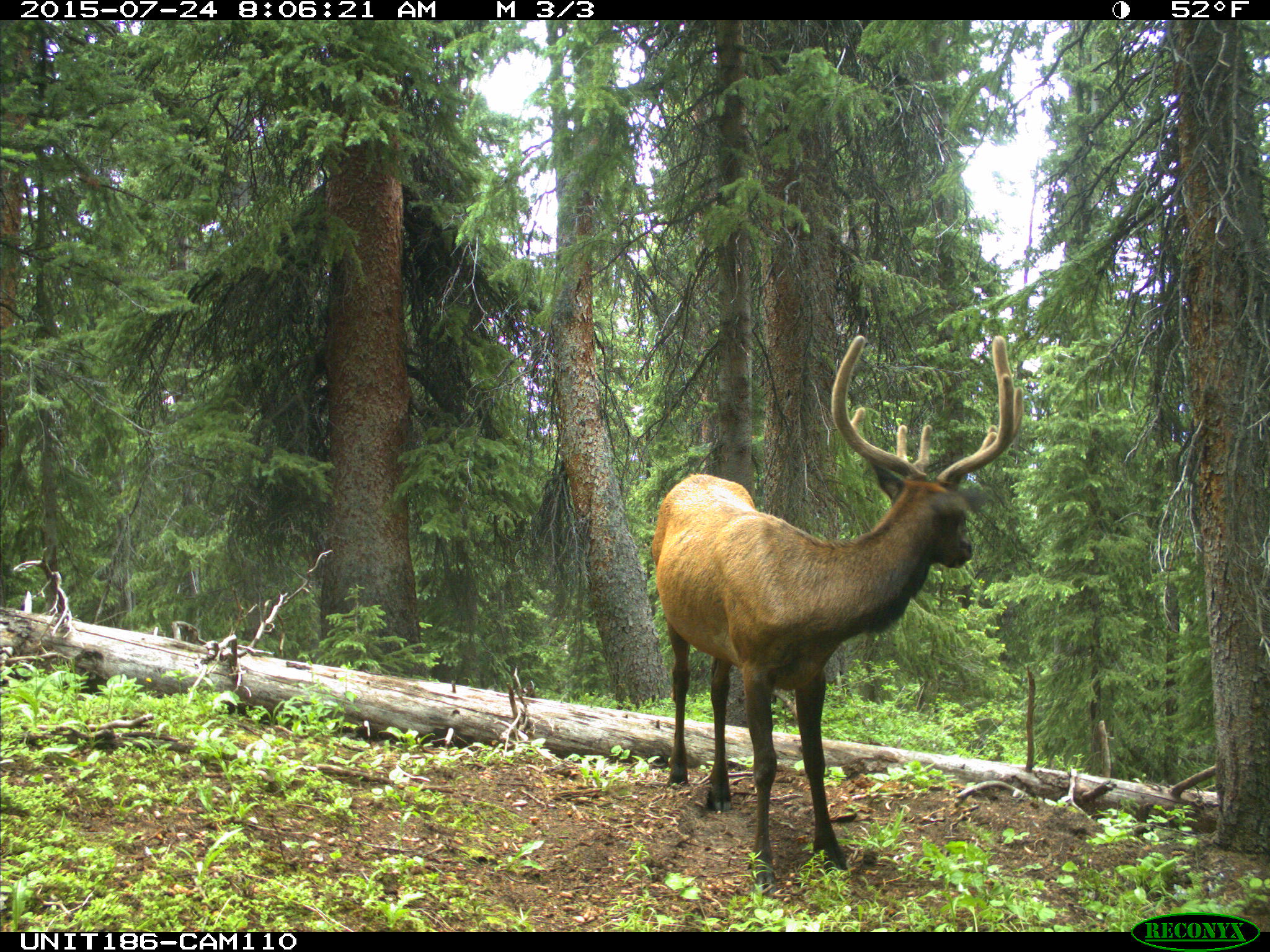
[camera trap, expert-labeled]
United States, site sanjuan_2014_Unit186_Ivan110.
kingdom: Animalia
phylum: Chordata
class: Mammalia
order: Artiodactyla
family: Cervidae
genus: Cervus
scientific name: Cervus elaphus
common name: red deer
Cervus elaphus (red deer).